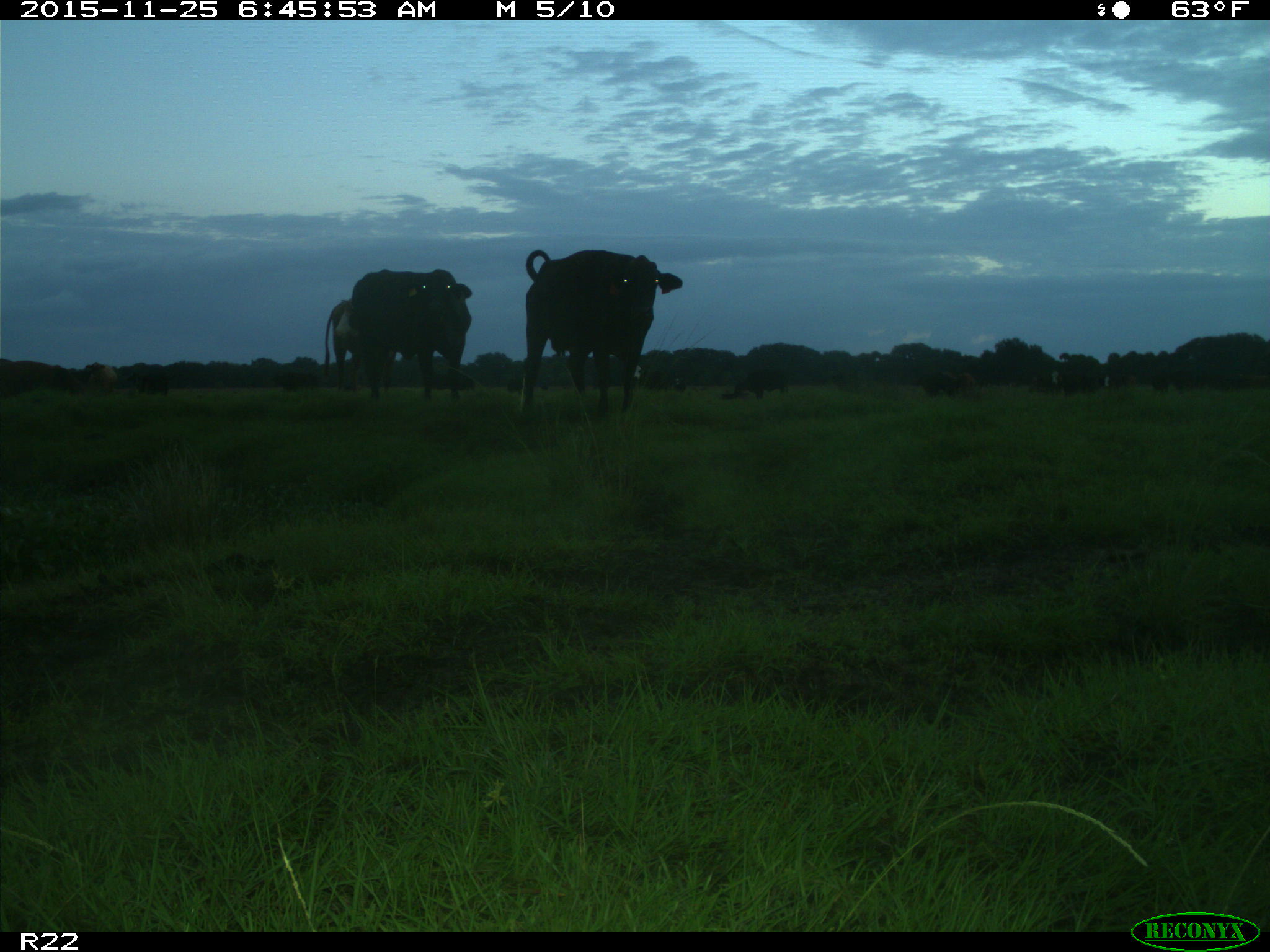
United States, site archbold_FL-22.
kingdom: Animalia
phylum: Chordata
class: Mammalia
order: Artiodactyla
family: Bovidae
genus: Bos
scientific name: Bos taurus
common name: domestic cow